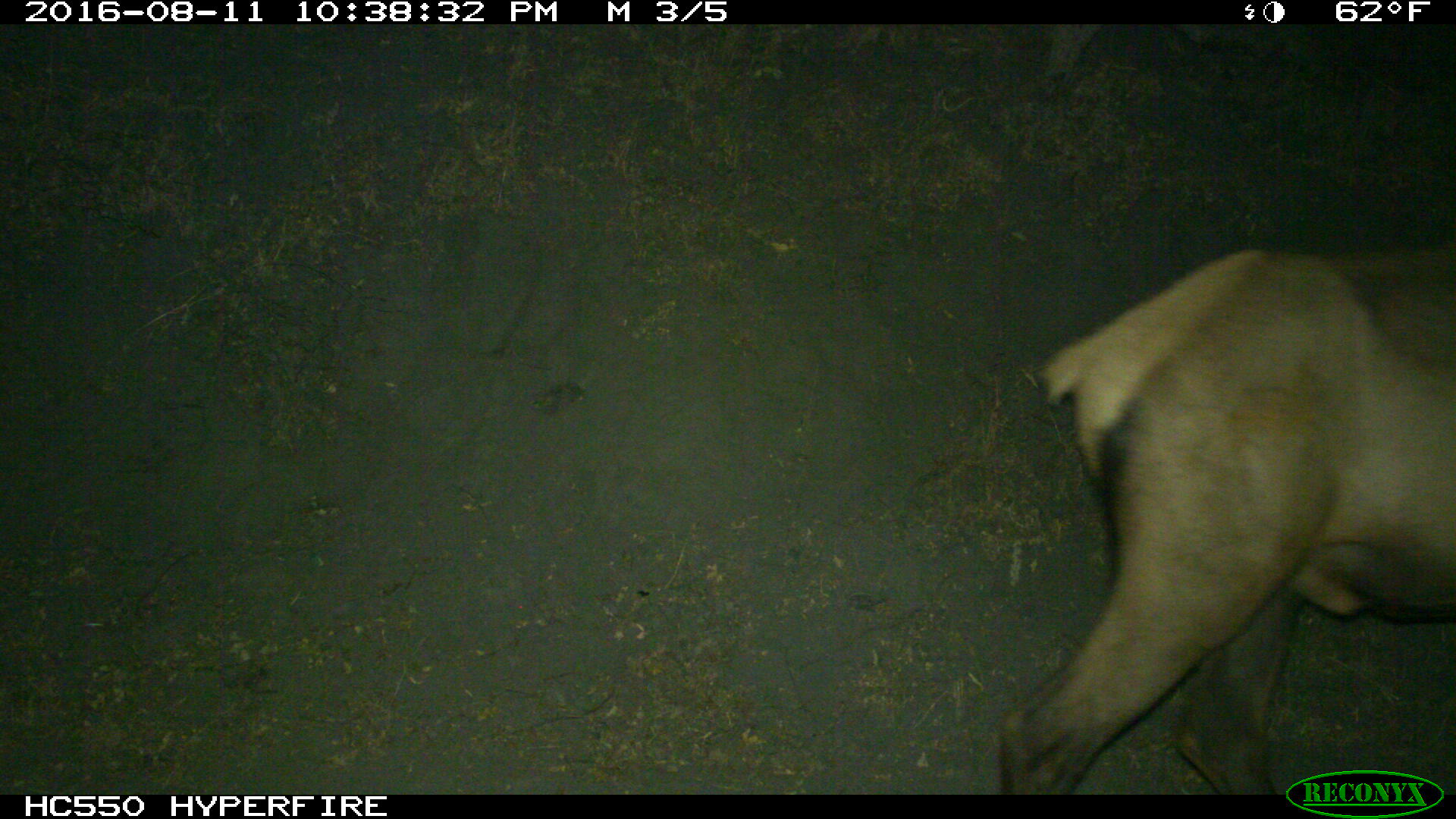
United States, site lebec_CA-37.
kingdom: Animalia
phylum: Chordata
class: Mammalia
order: Artiodactyla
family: Cervidae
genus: Cervus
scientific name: Cervus canadensis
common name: elk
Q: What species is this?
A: Cervus canadensis (elk).